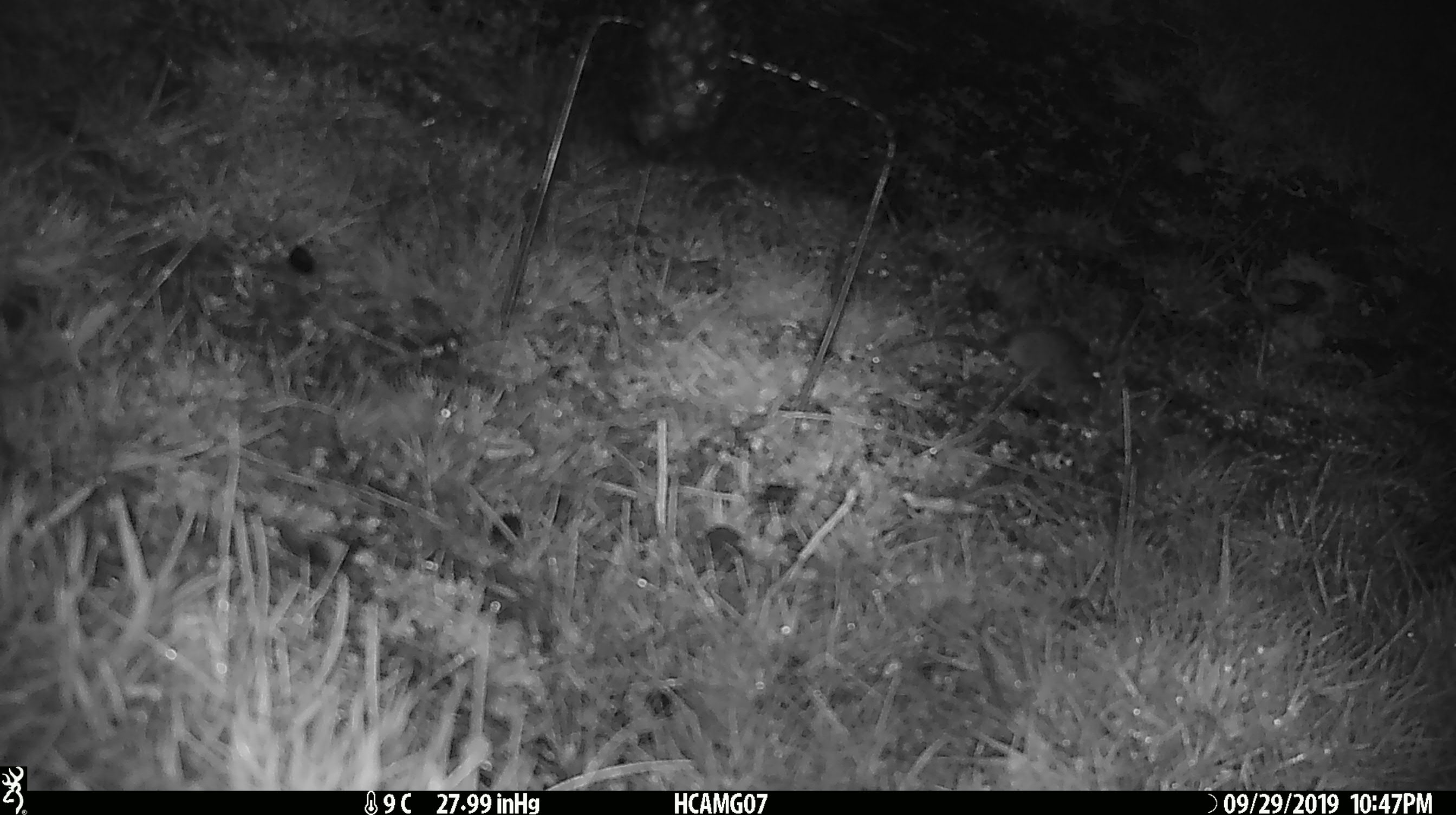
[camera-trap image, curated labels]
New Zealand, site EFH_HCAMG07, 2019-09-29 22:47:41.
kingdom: Animalia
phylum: Chordata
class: Mammalia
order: Rodentia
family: Muridae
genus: Mus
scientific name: Mus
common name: mouse